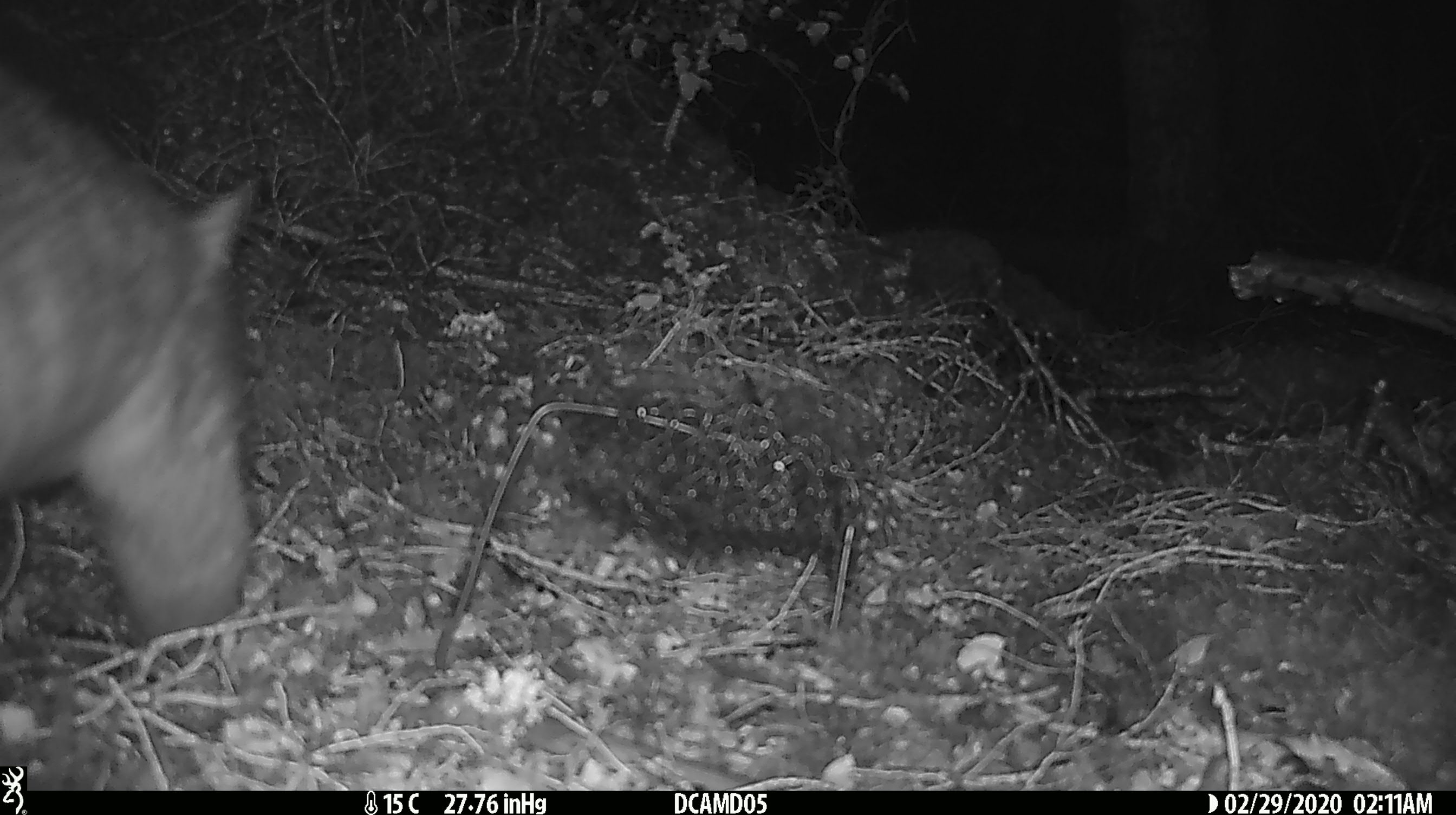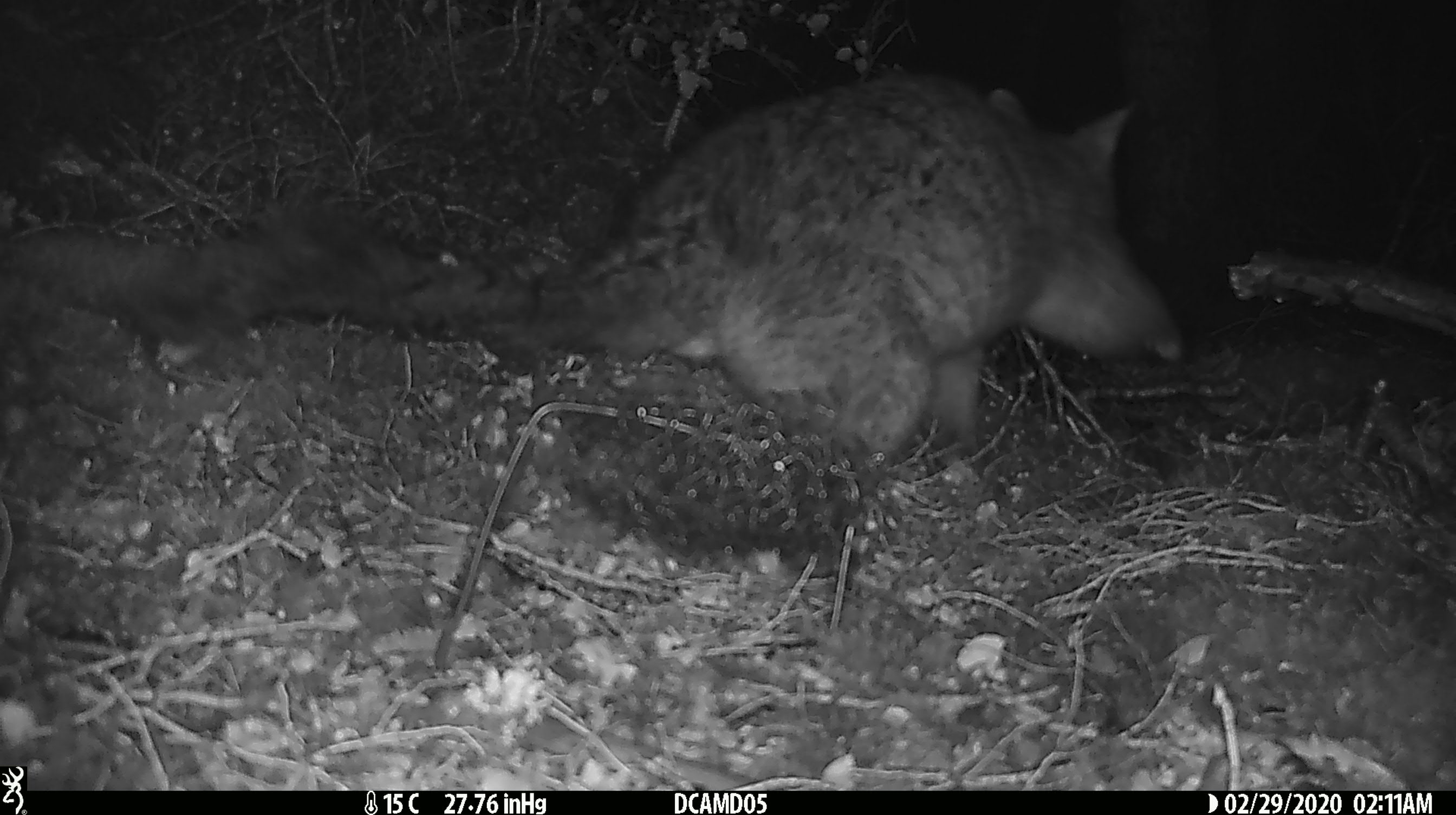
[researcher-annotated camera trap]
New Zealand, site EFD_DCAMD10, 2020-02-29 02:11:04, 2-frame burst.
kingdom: Animalia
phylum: Chordata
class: Mammalia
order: Diprotodontia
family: Phalangeridae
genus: Trichosurus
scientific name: Trichosurus vulpecula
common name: common brushtail possum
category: possum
Possum (common brushtail possum) (Trichosurus vulpecula).